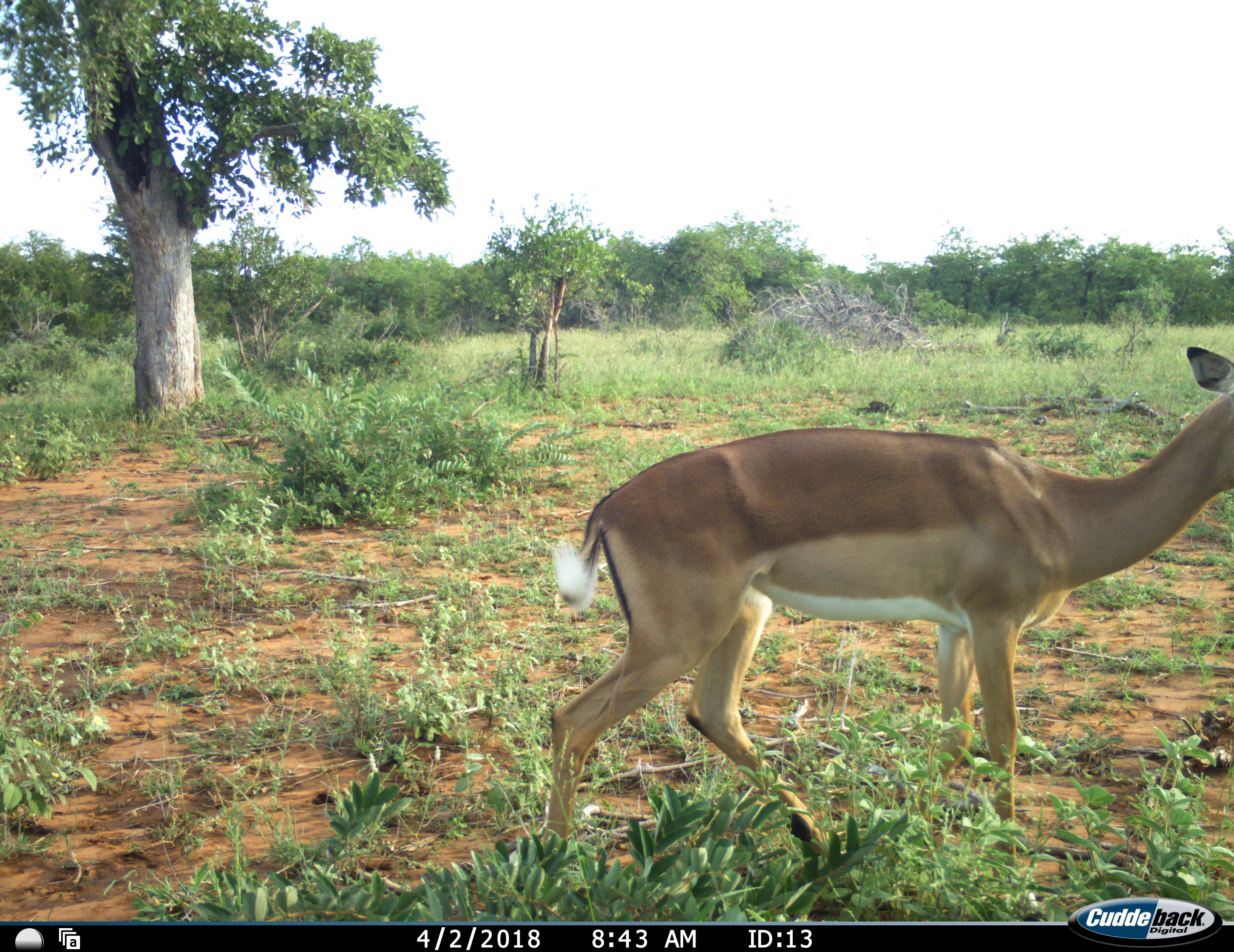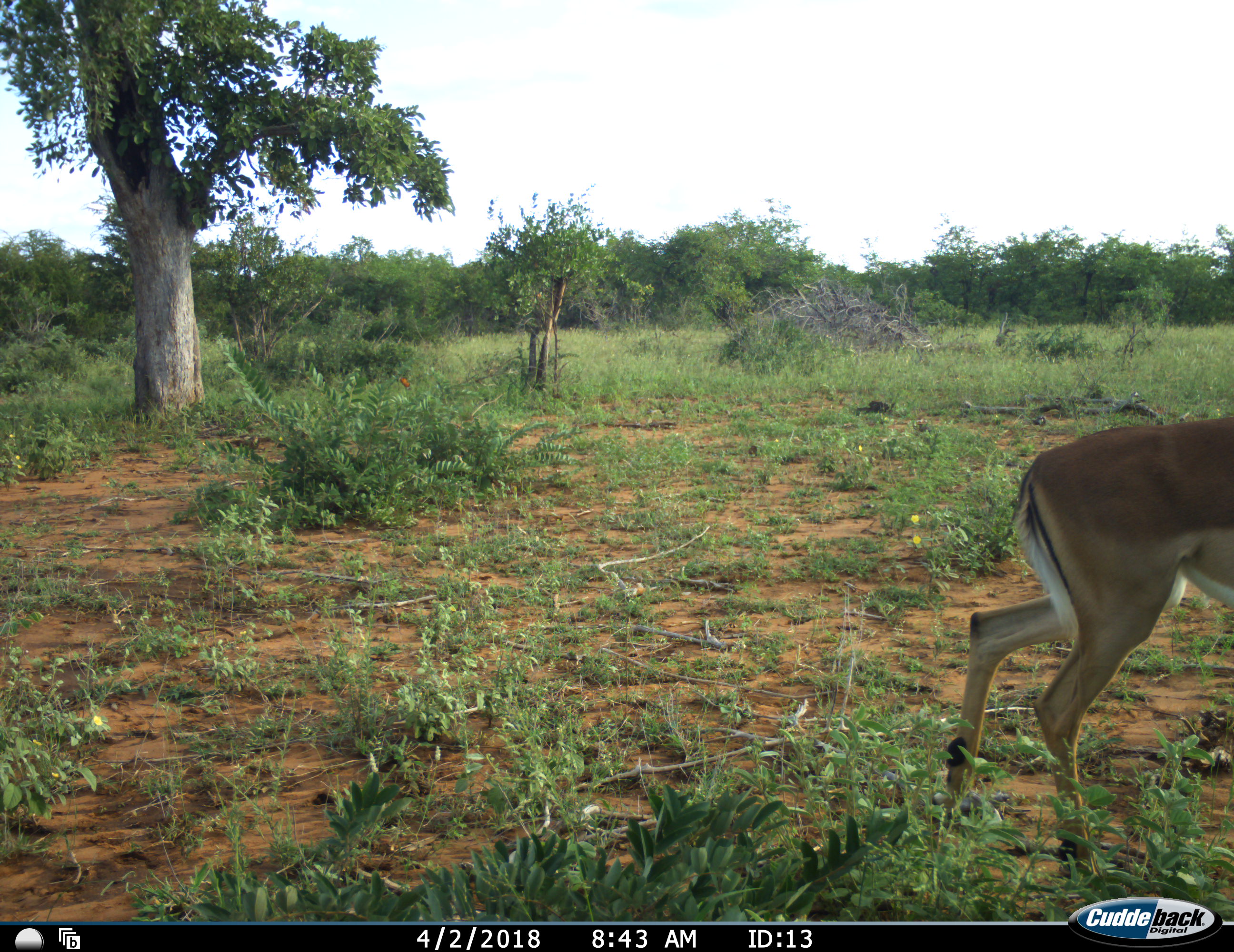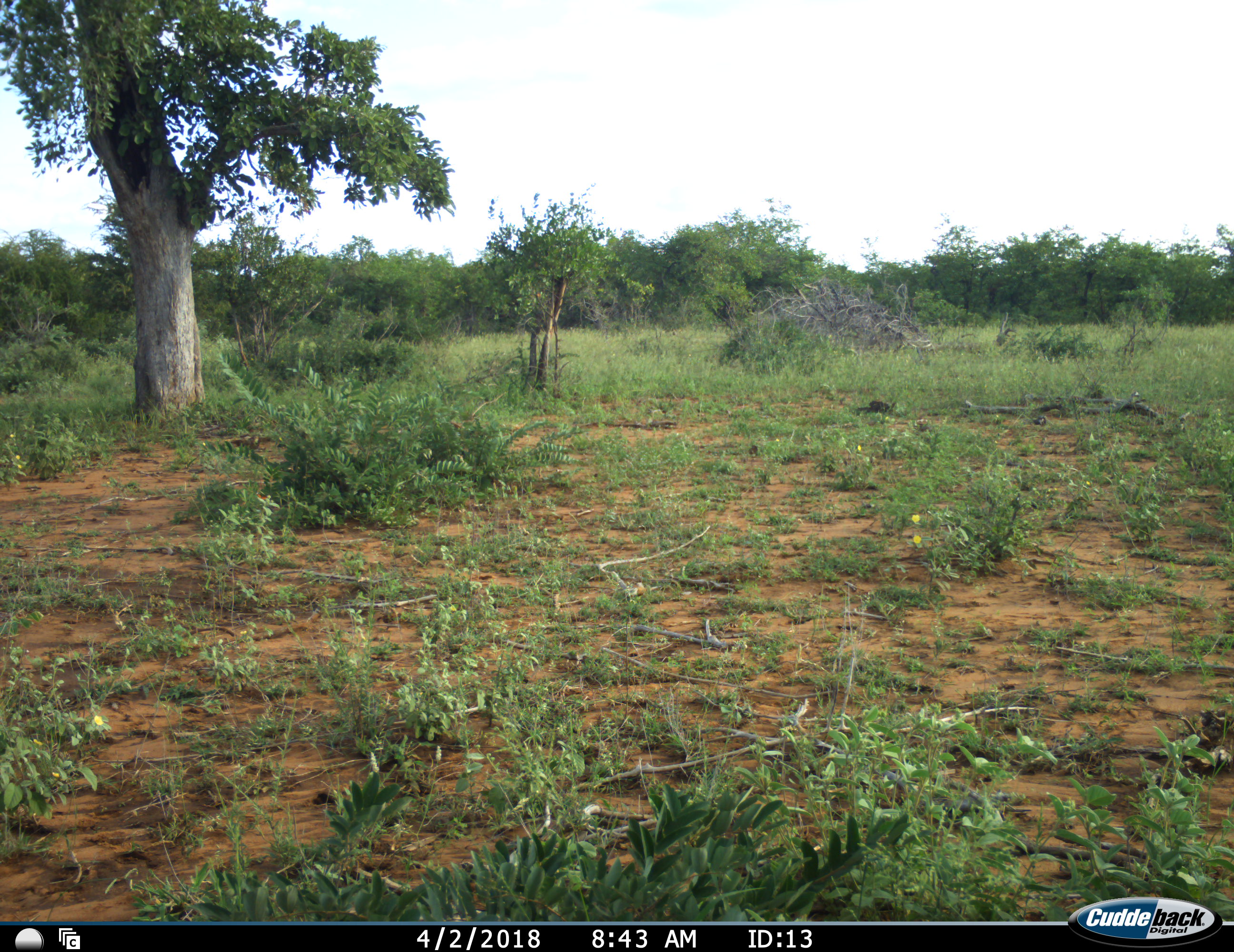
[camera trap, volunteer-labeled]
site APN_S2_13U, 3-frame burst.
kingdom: Animalia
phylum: Chordata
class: Mammalia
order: Artiodactyla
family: Bovidae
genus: Aepyceros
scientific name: Aepyceros melampus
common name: impala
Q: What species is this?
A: Impala (Aepyceros melampus).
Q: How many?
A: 1.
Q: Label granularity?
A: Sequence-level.